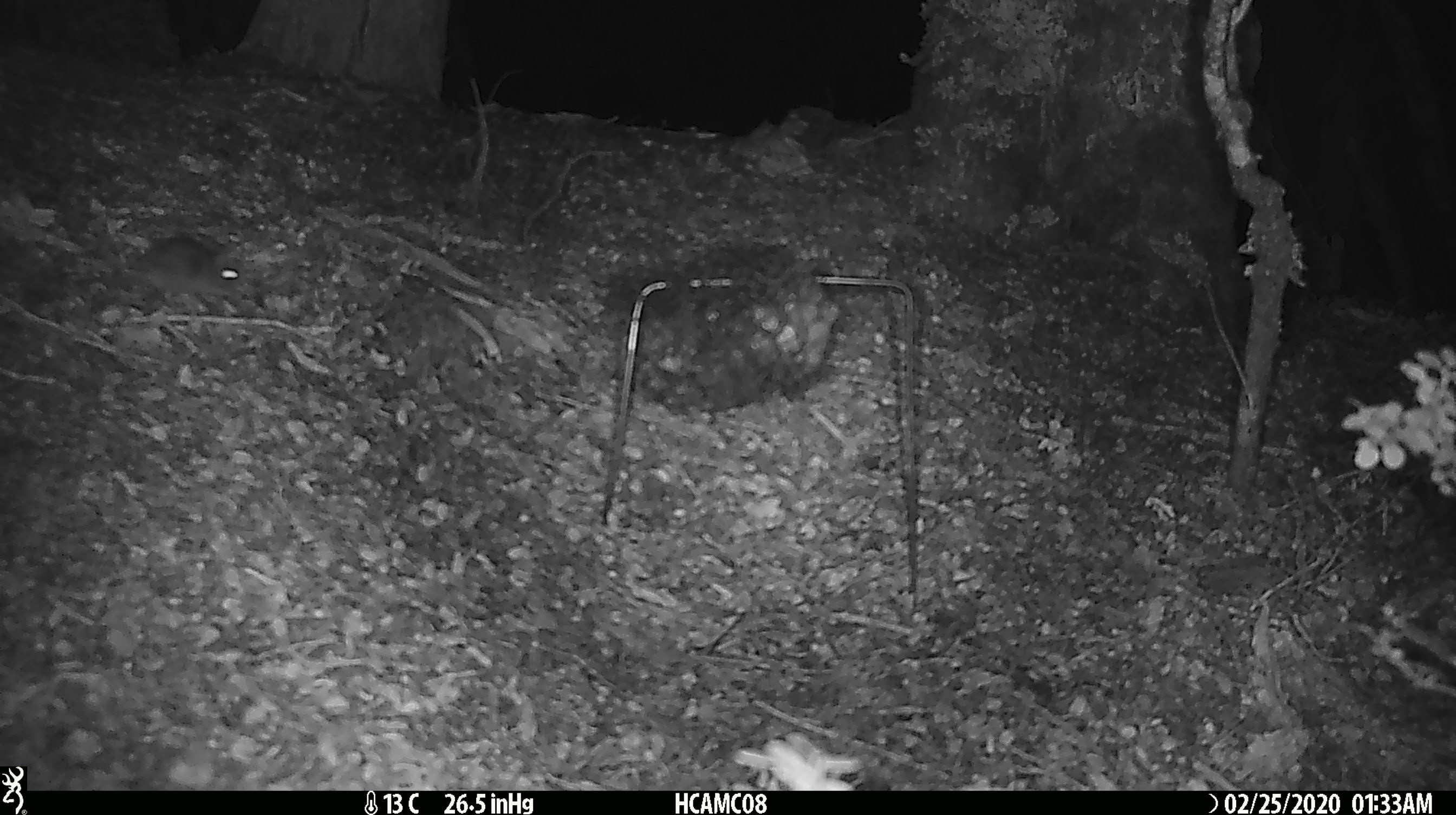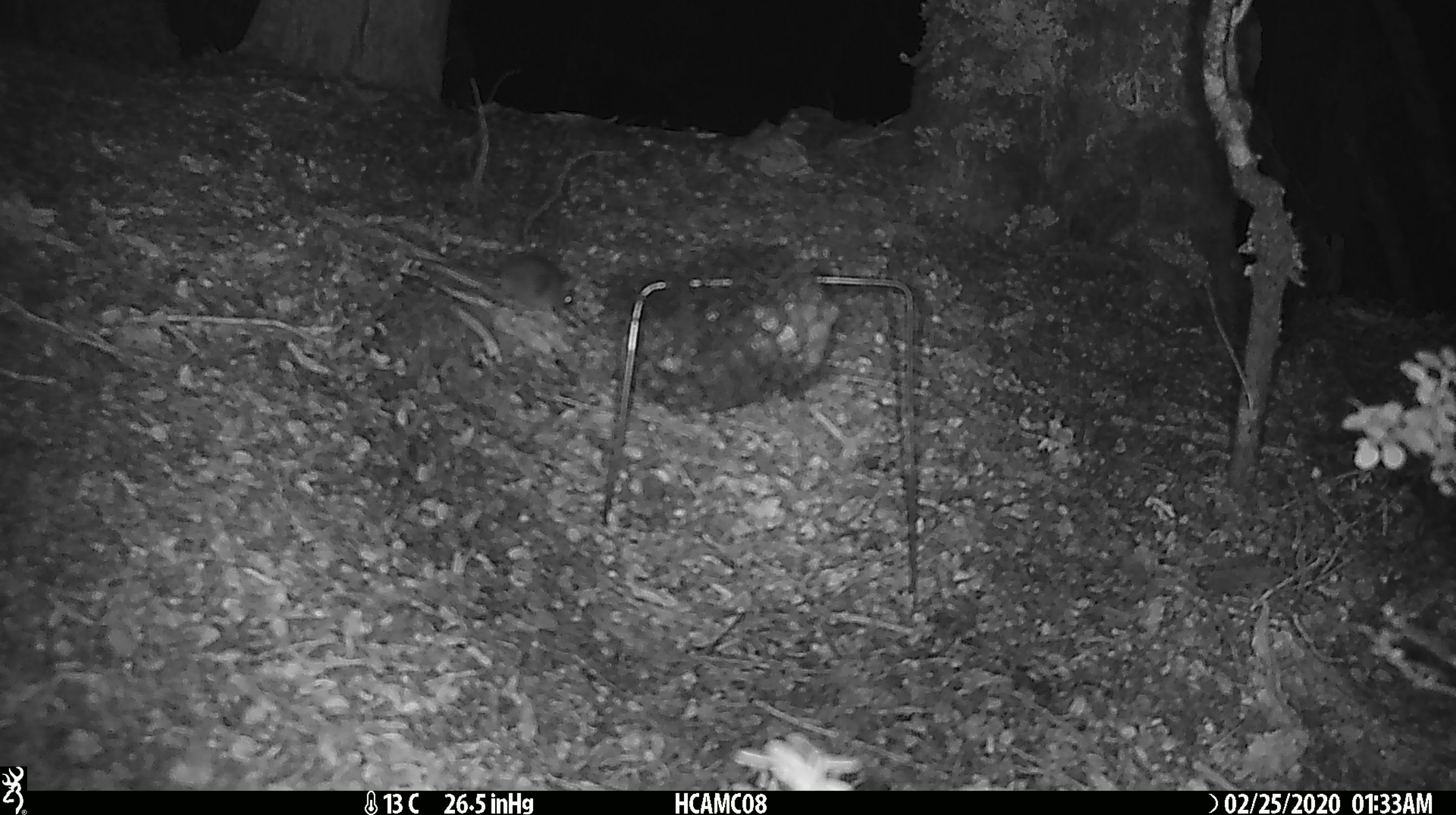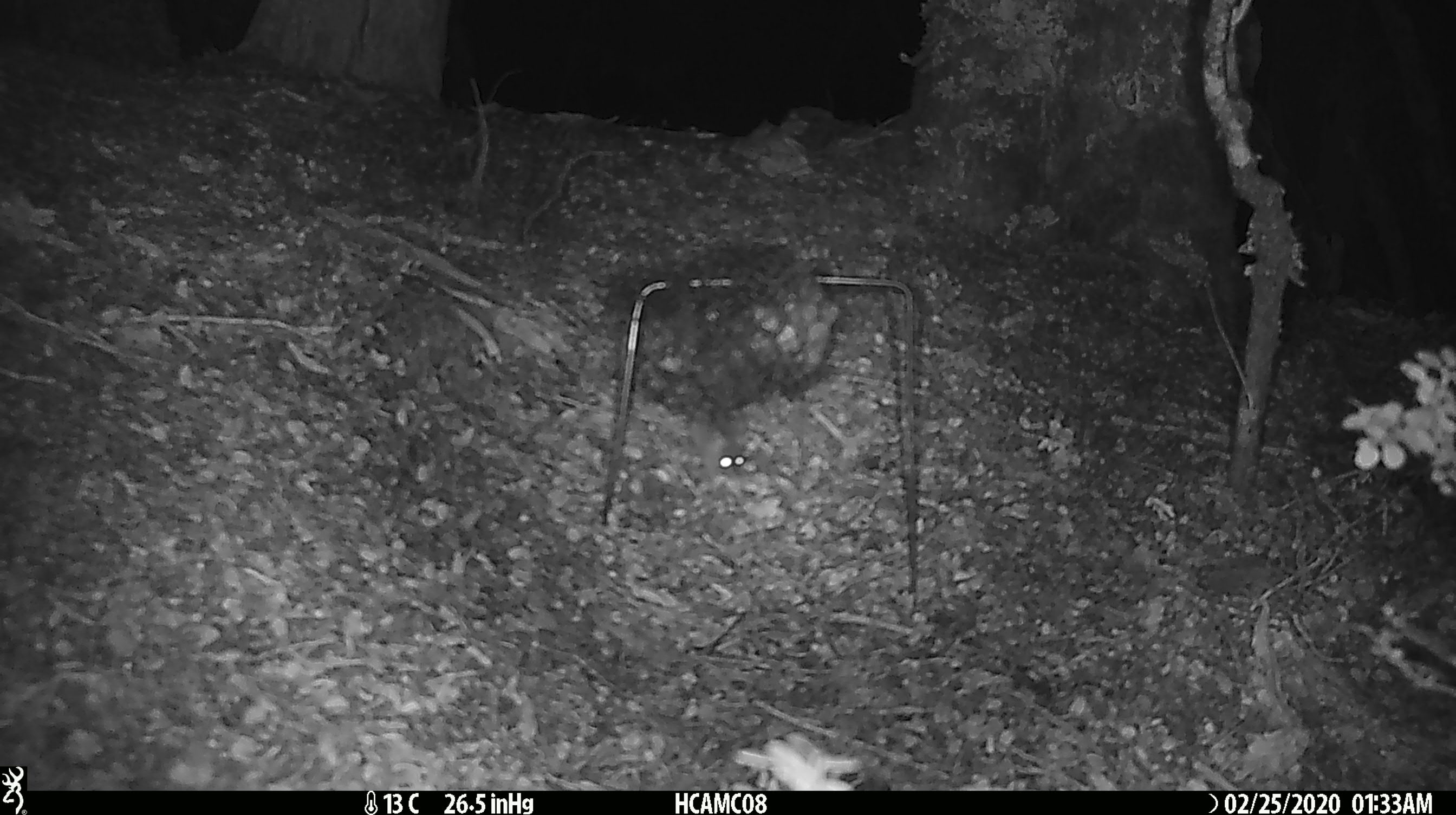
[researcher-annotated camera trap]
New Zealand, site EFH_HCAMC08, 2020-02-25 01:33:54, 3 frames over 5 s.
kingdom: Animalia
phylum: Chordata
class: Mammalia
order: Rodentia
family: Muridae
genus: Mus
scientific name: Mus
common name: mouse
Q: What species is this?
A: Mouse (Mus).